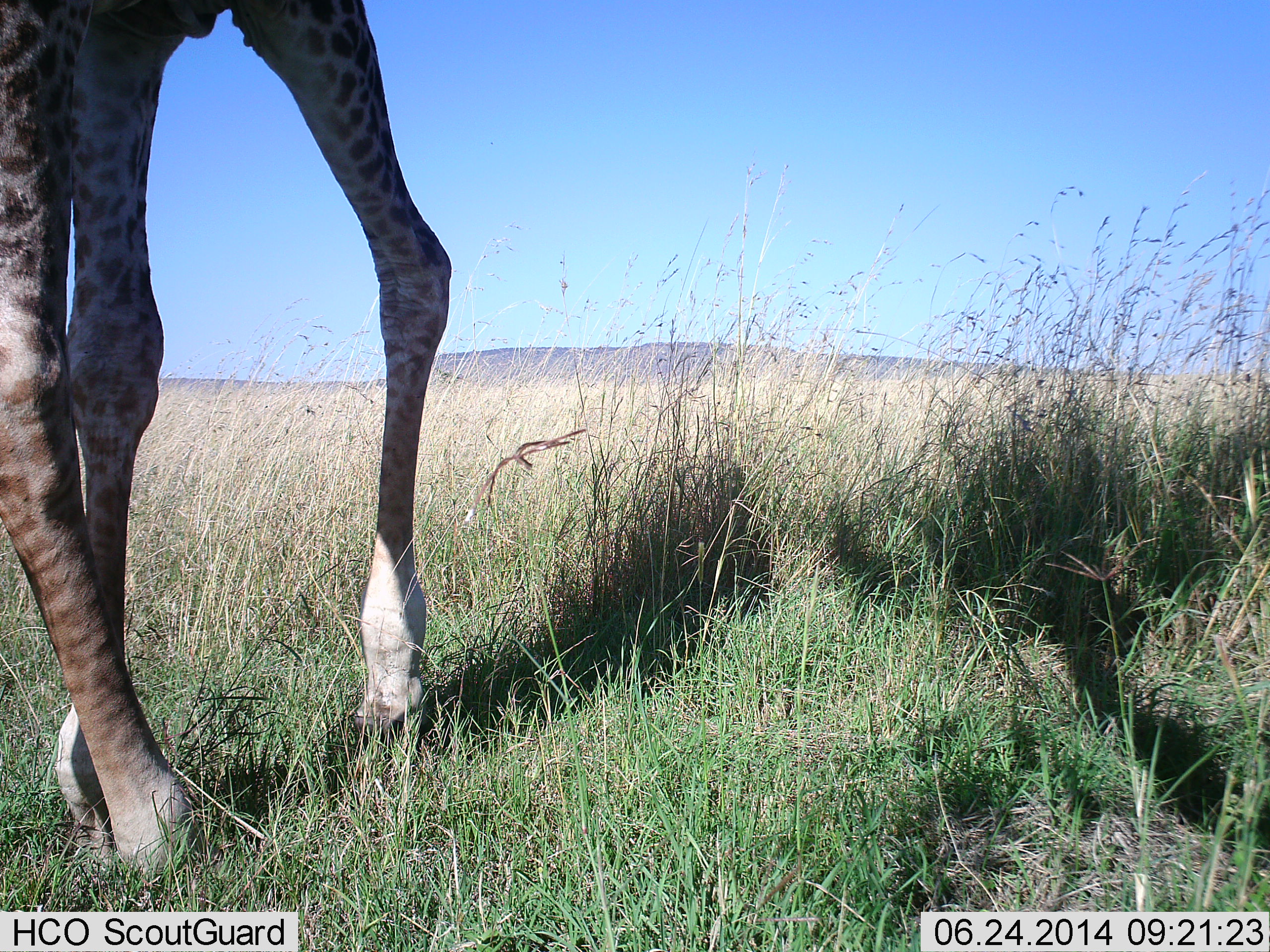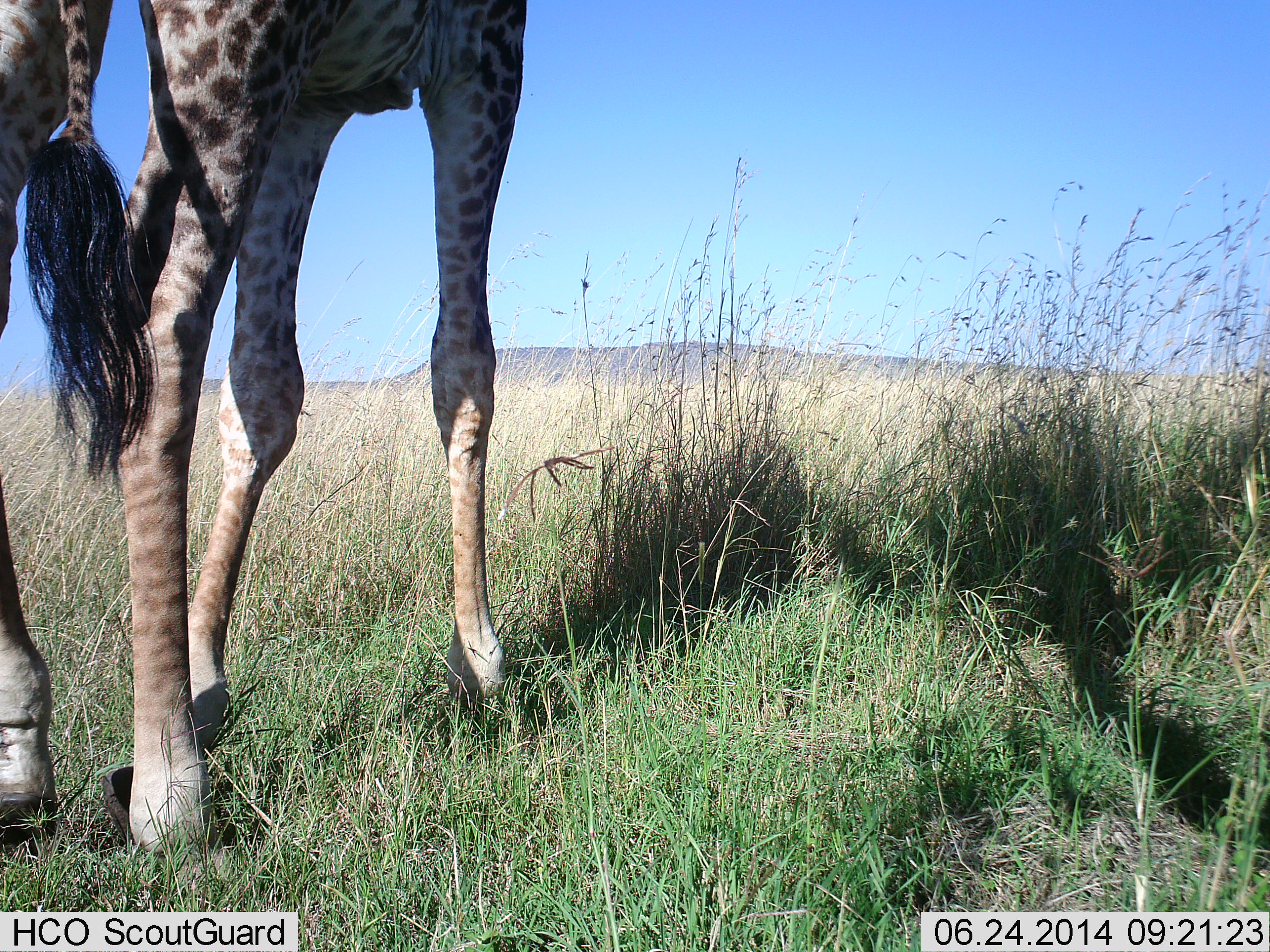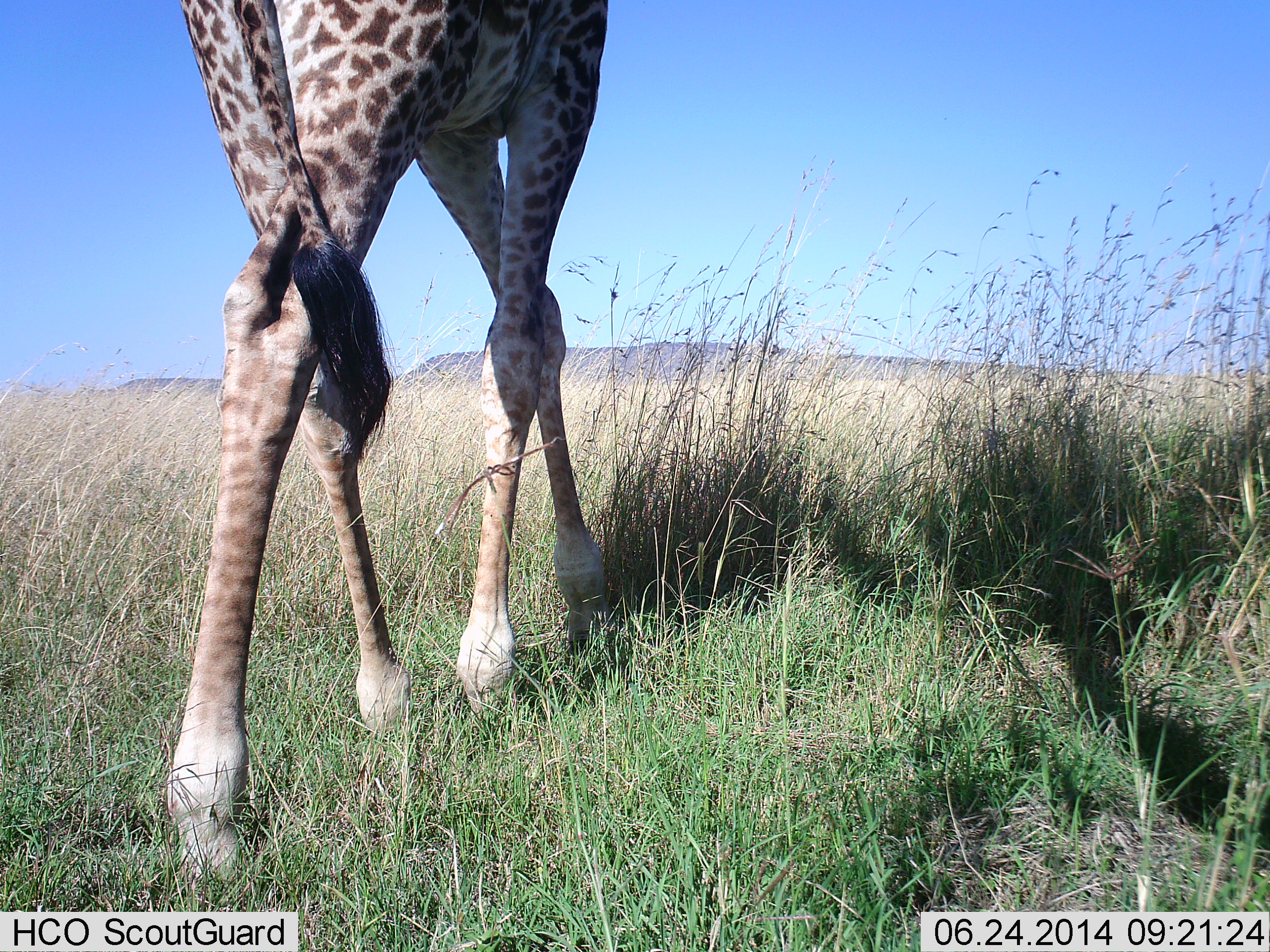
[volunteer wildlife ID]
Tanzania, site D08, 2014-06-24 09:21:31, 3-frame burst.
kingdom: Animalia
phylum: Chordata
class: Mammalia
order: Artiodactyla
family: Giraffidae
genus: Giraffa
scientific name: Giraffa camelopardalis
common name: giraffe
Giraffe (Giraffa camelopardalis), count 1. Behavior (volunteer vote fractions): standing 10%, resting 0%, moving 90%, interacting 0%. Young present (vote fraction): 0%. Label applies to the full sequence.